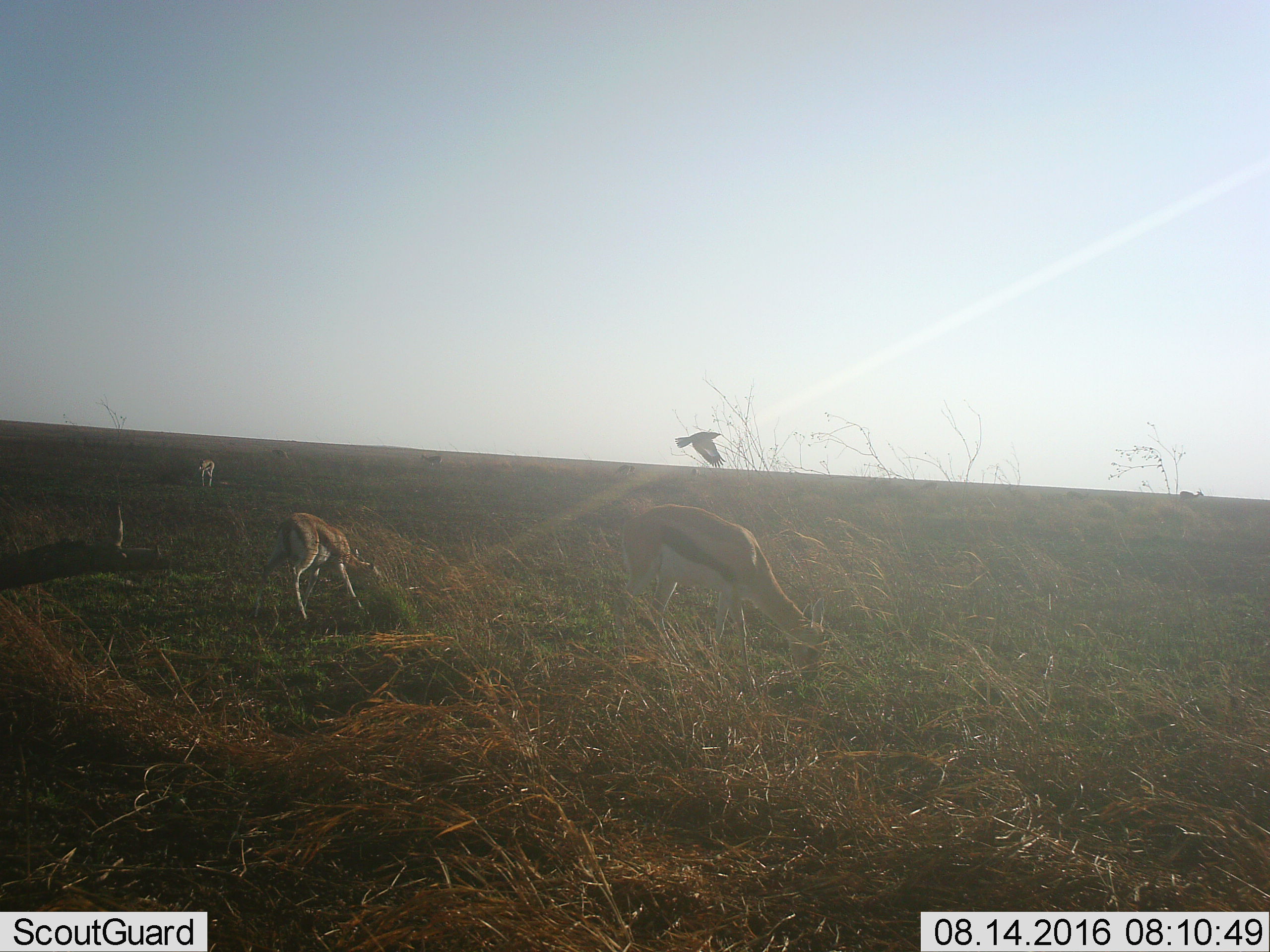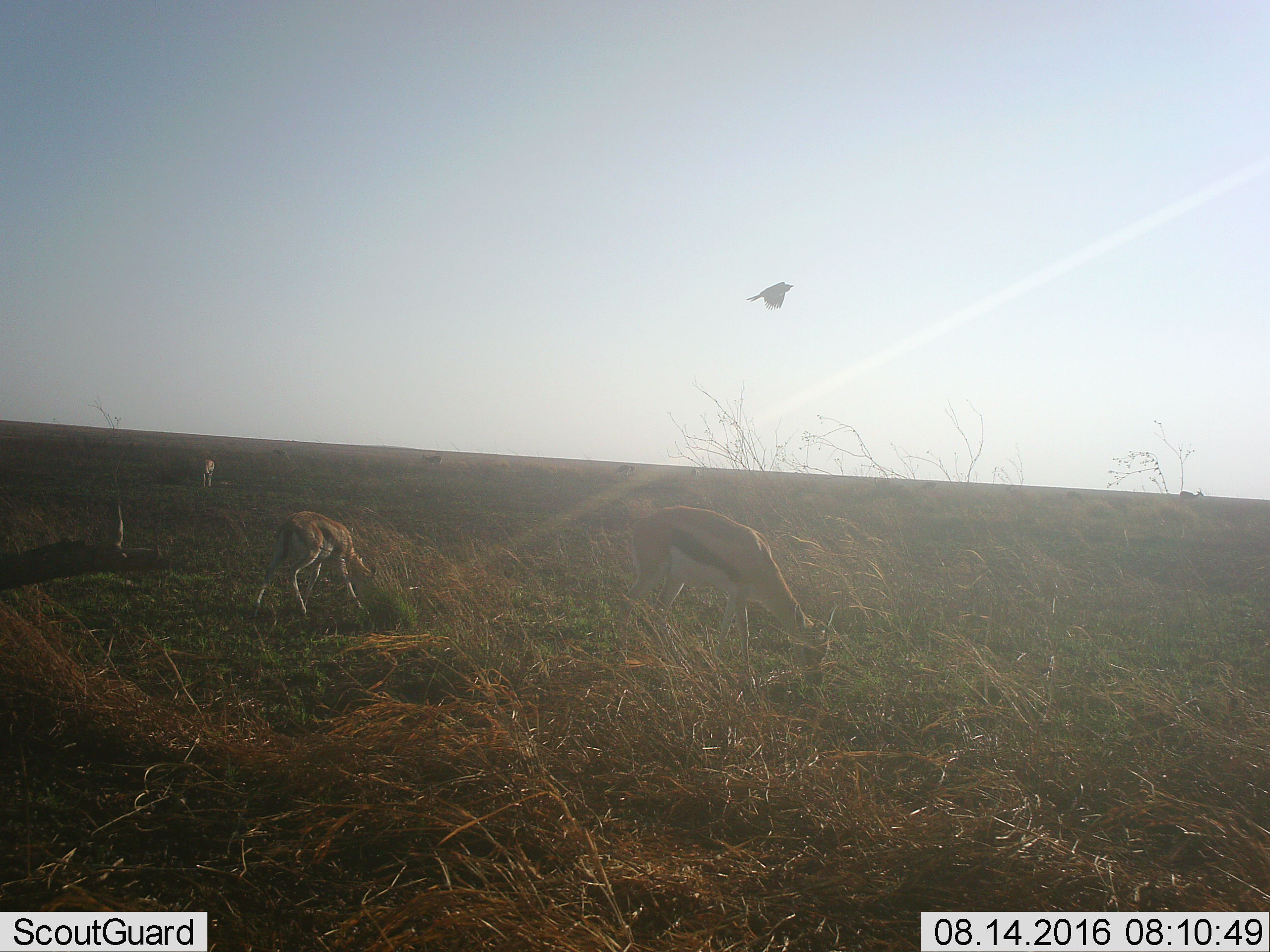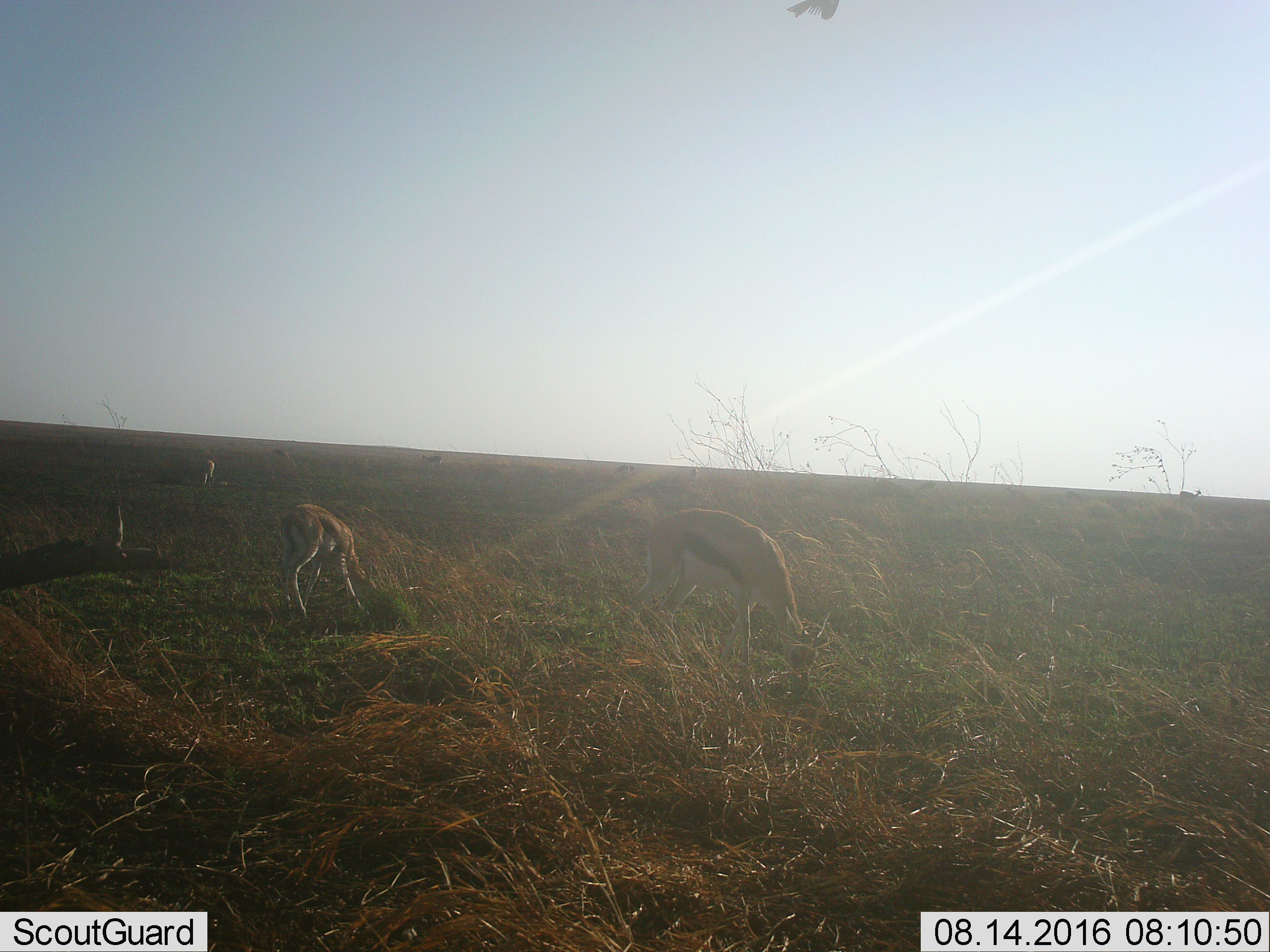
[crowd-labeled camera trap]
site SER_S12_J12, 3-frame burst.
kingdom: Animalia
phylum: Chordata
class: Aves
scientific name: Aves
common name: bird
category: birdother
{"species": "birdother (bird) (Aves)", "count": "1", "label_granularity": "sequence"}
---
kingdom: Animalia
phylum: Chordata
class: Mammalia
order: Artiodactyla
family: Bovidae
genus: Eudorcas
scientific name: Eudorcas thomsonii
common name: thomson's gazelle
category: gazellethomsons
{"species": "gazellethomsons (thomson's gazelle) (Eudorcas thomsonii)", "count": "4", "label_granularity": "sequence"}